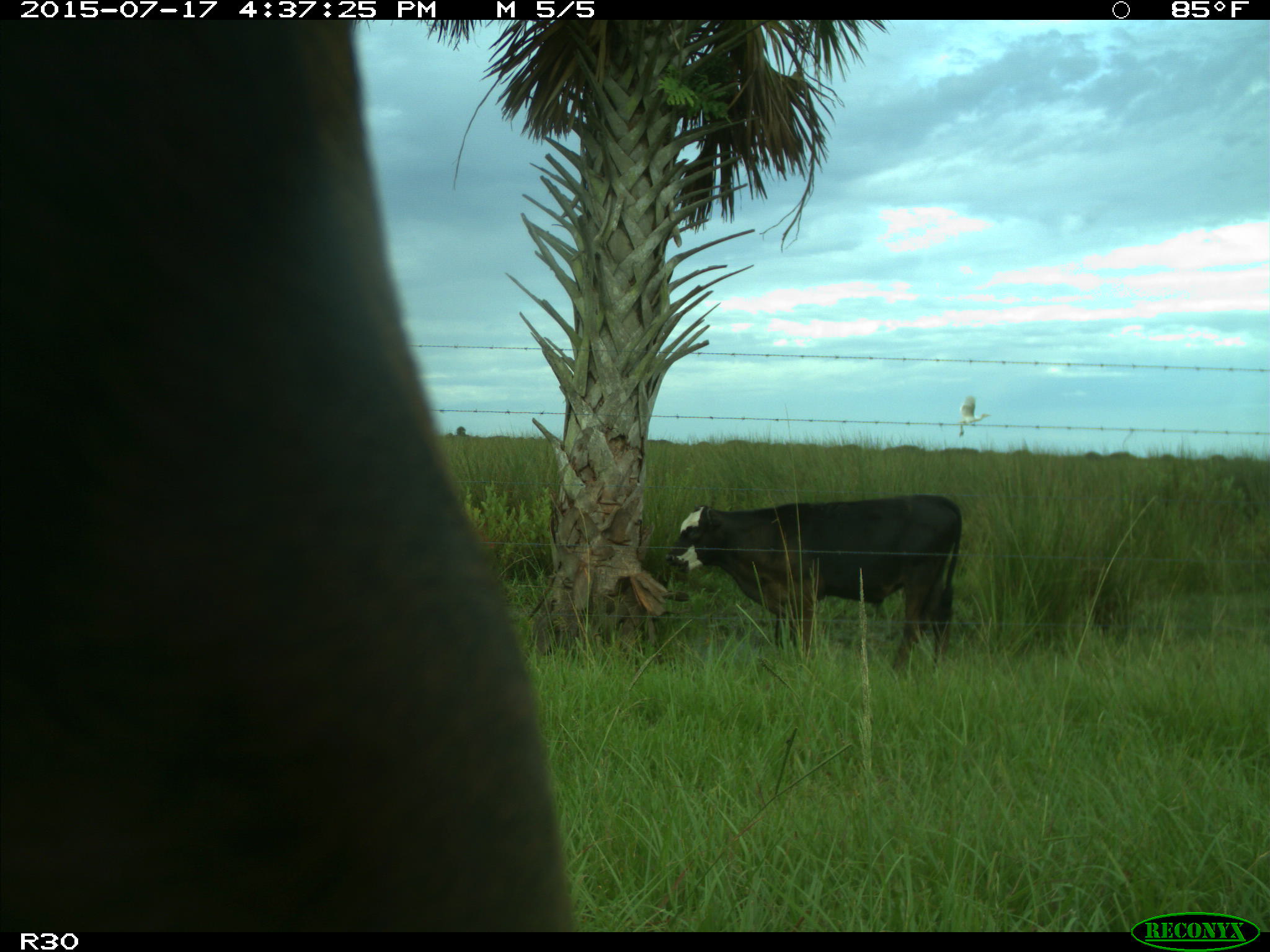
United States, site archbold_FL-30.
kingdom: Animalia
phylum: Chordata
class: Mammalia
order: Artiodactyla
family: Bovidae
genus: Bos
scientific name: Bos taurus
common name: domestic cow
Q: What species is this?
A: Bos taurus (domestic cow).